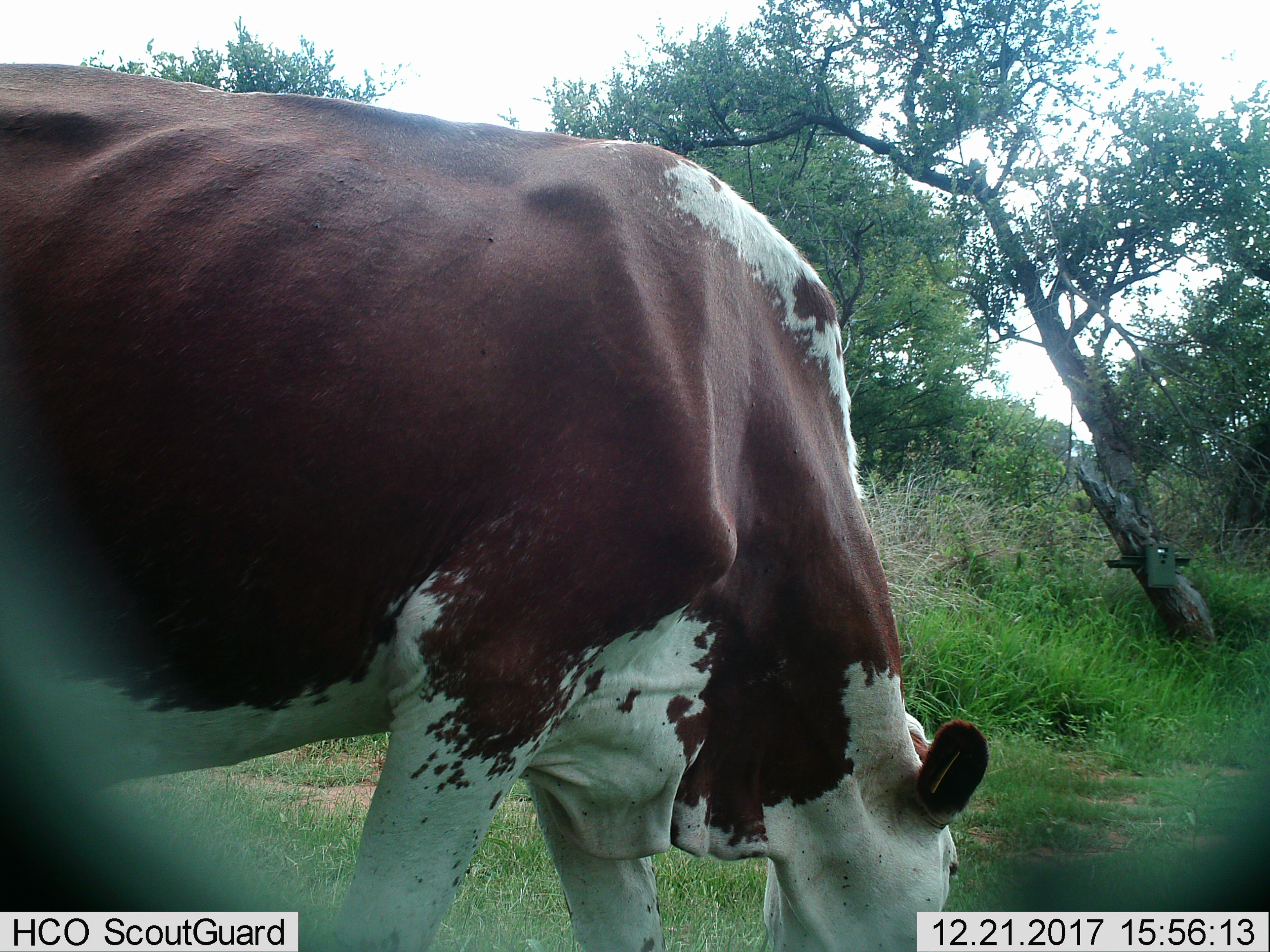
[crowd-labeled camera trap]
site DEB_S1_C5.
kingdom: Animalia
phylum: Chordata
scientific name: Vertebrata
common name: domestic animal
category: domesticanimal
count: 1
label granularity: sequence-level